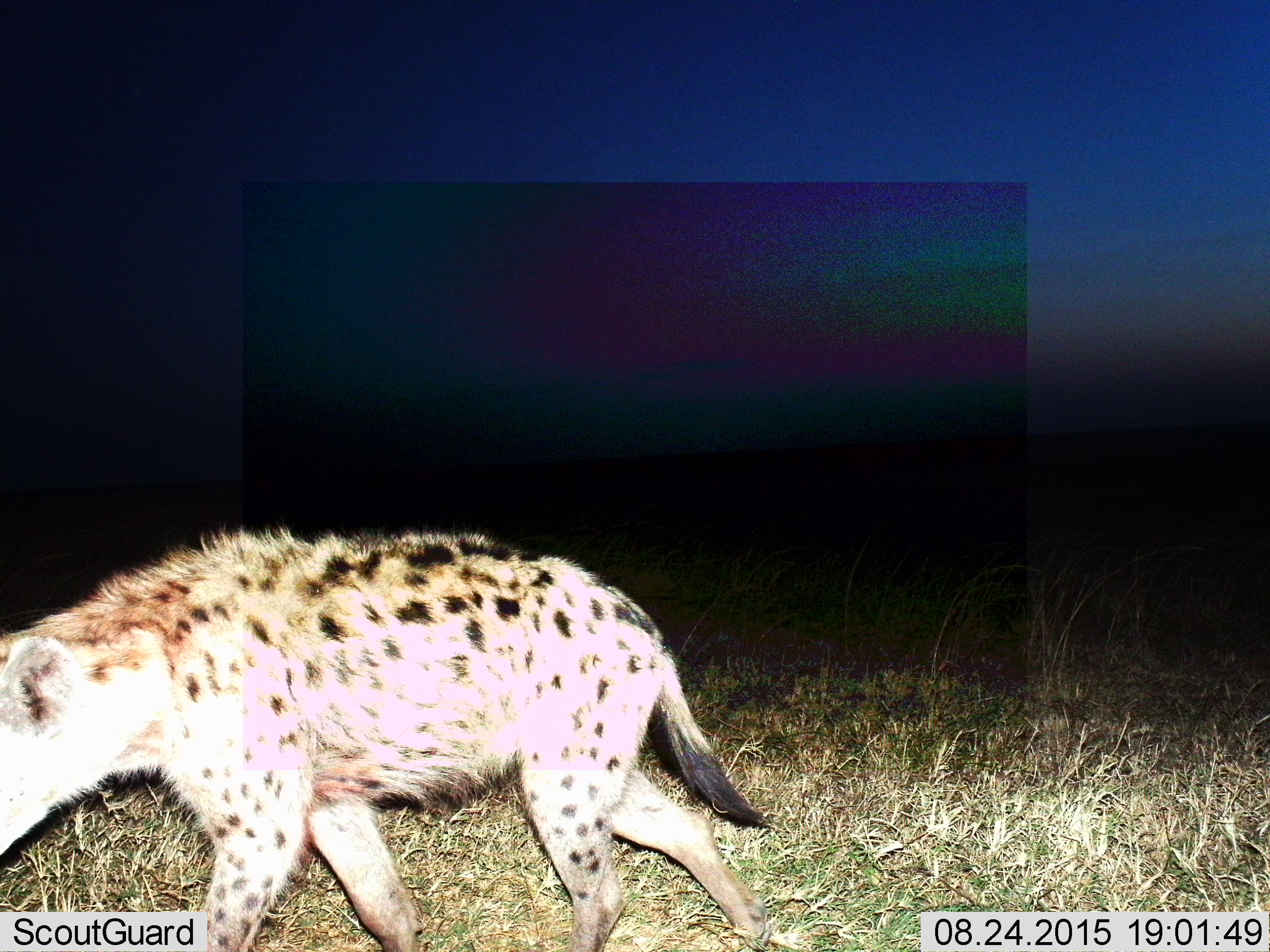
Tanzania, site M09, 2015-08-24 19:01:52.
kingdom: Animalia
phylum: Chordata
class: Mammalia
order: Carnivora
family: Hyaenidae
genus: Crocuta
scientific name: Crocuta crocuta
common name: spotted hyena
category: hyenaspotted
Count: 1.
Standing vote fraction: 10%.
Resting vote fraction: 0%.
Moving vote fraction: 90%.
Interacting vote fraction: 0%.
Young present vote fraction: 0%.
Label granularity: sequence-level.